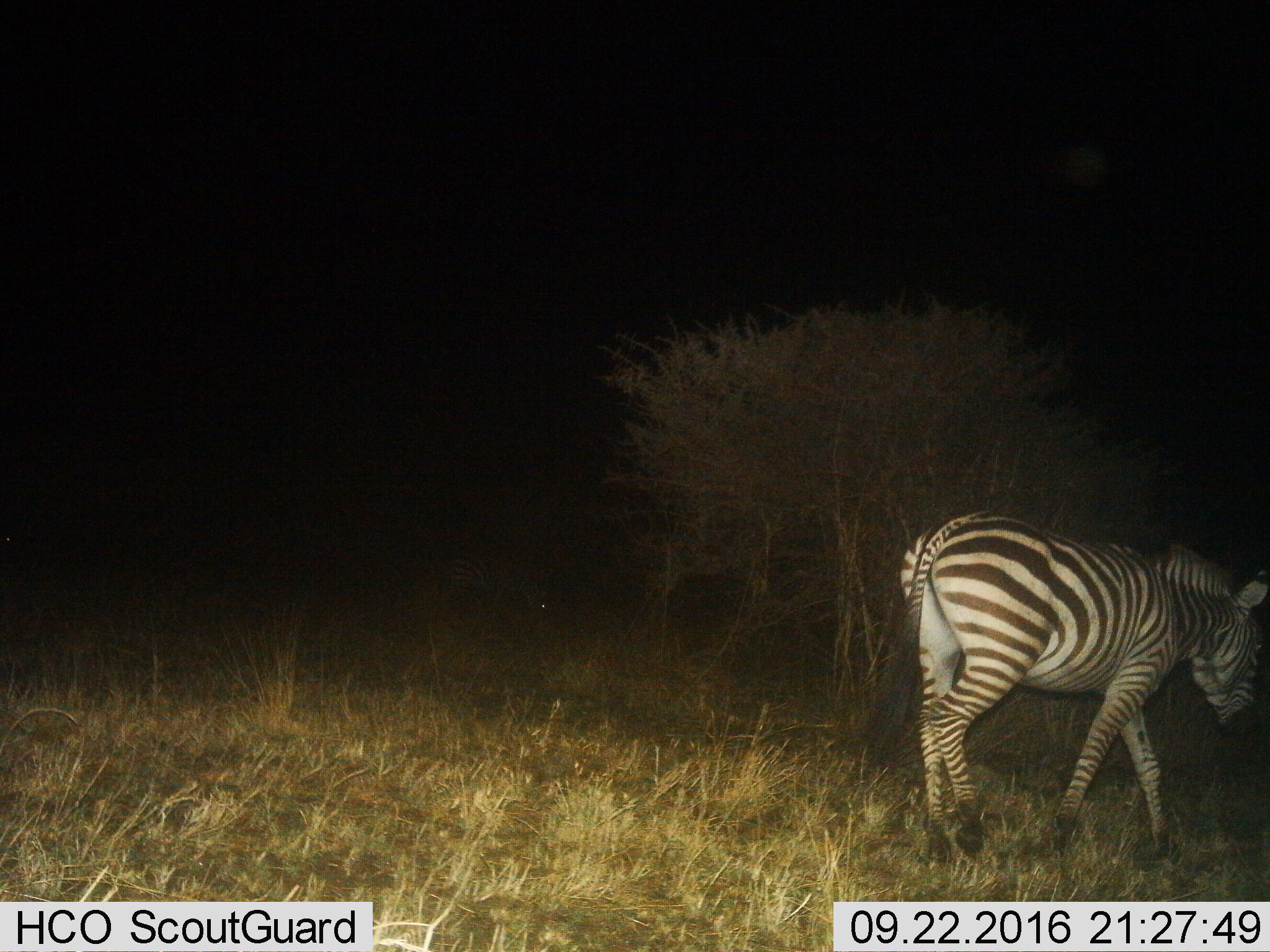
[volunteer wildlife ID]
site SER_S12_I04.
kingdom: Animalia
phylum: Chordata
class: Mammalia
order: Perissodactyla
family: Equidae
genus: Equus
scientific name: Equus quagga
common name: plains zebra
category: zebraplains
Zebraplains (plains zebra) (Equus quagga), count 1. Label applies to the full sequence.